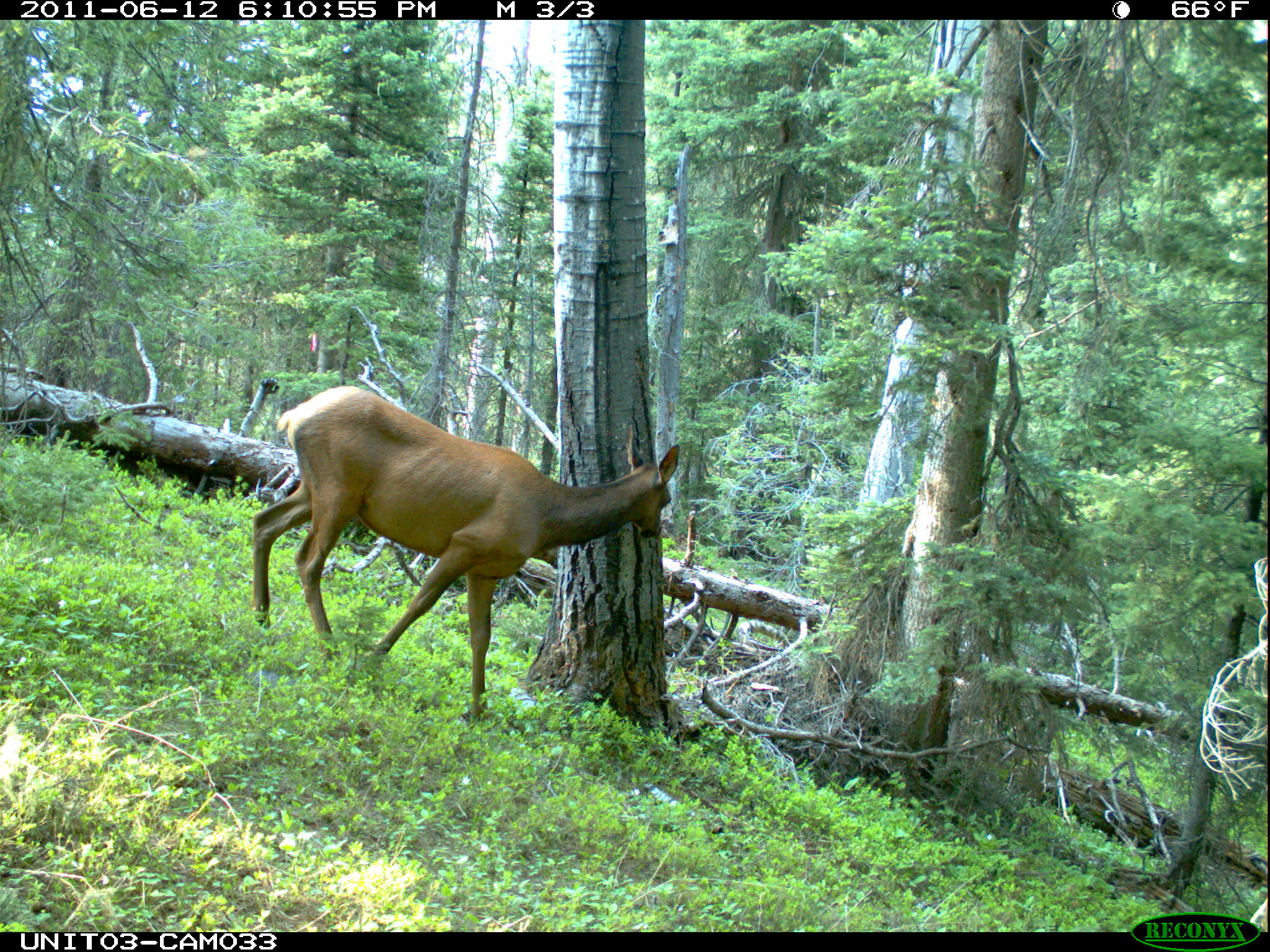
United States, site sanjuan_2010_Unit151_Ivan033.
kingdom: Animalia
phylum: Chordata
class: Mammalia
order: Artiodactyla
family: Cervidae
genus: Cervus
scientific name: Cervus elaphus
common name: red deer